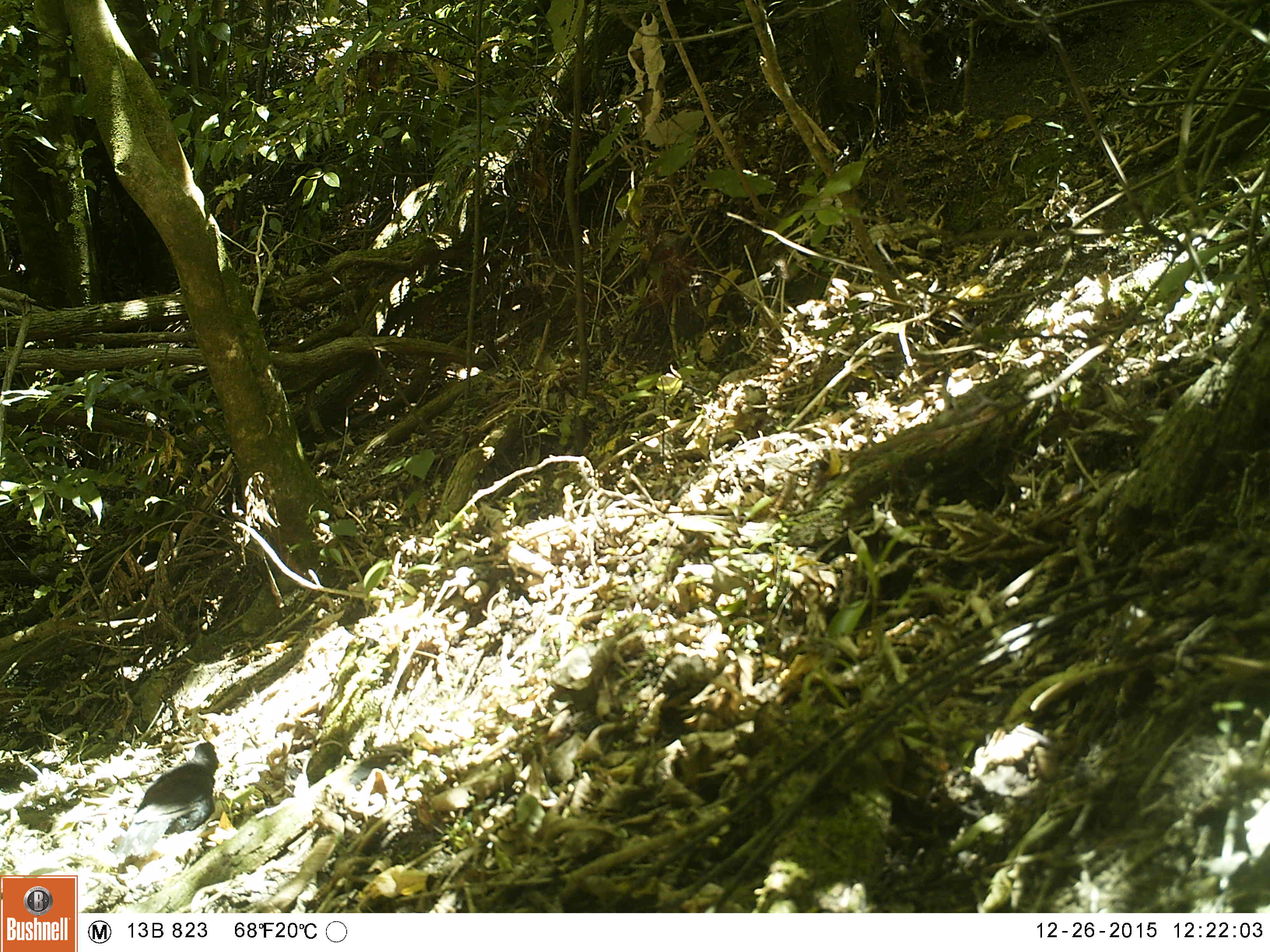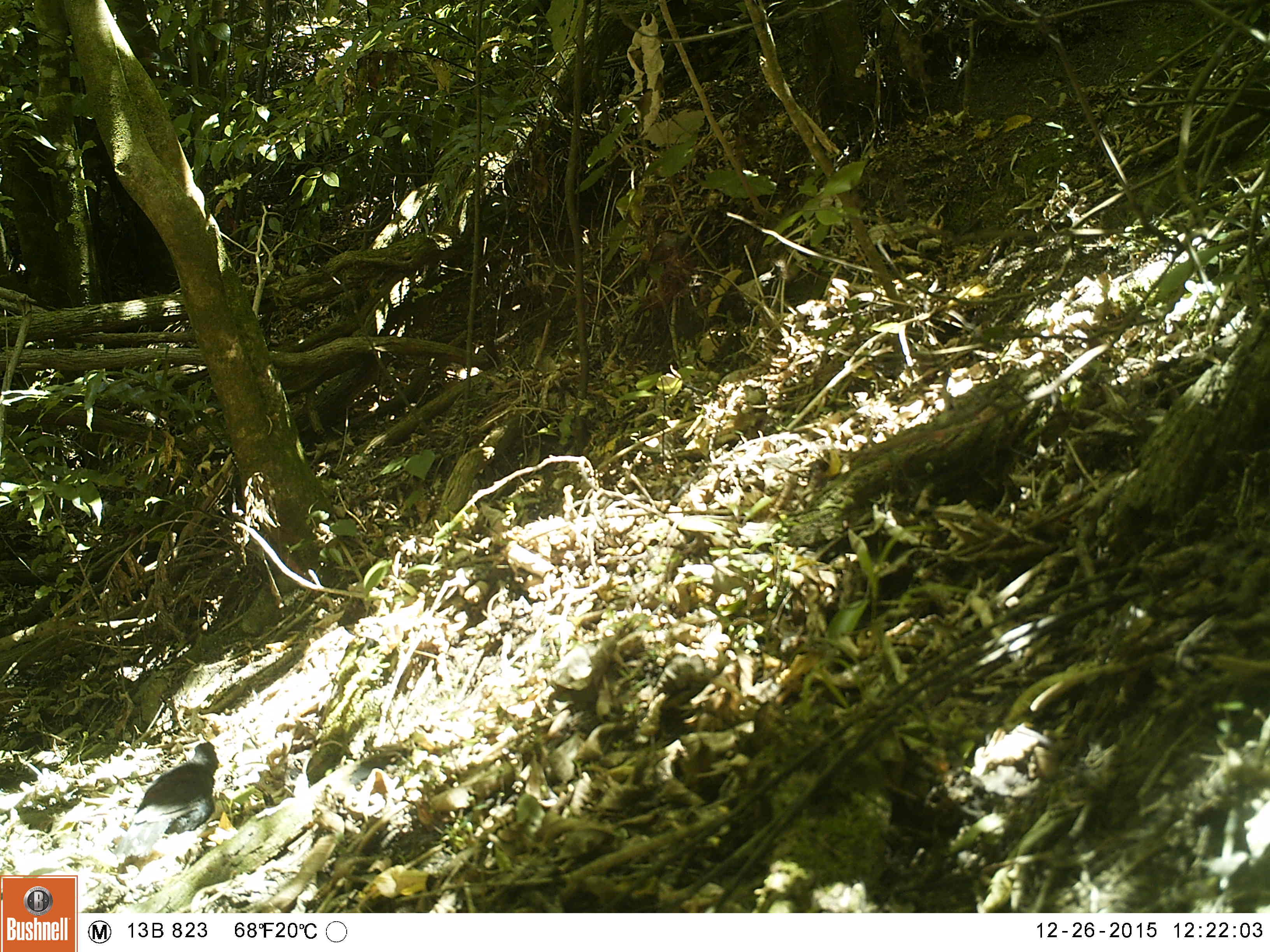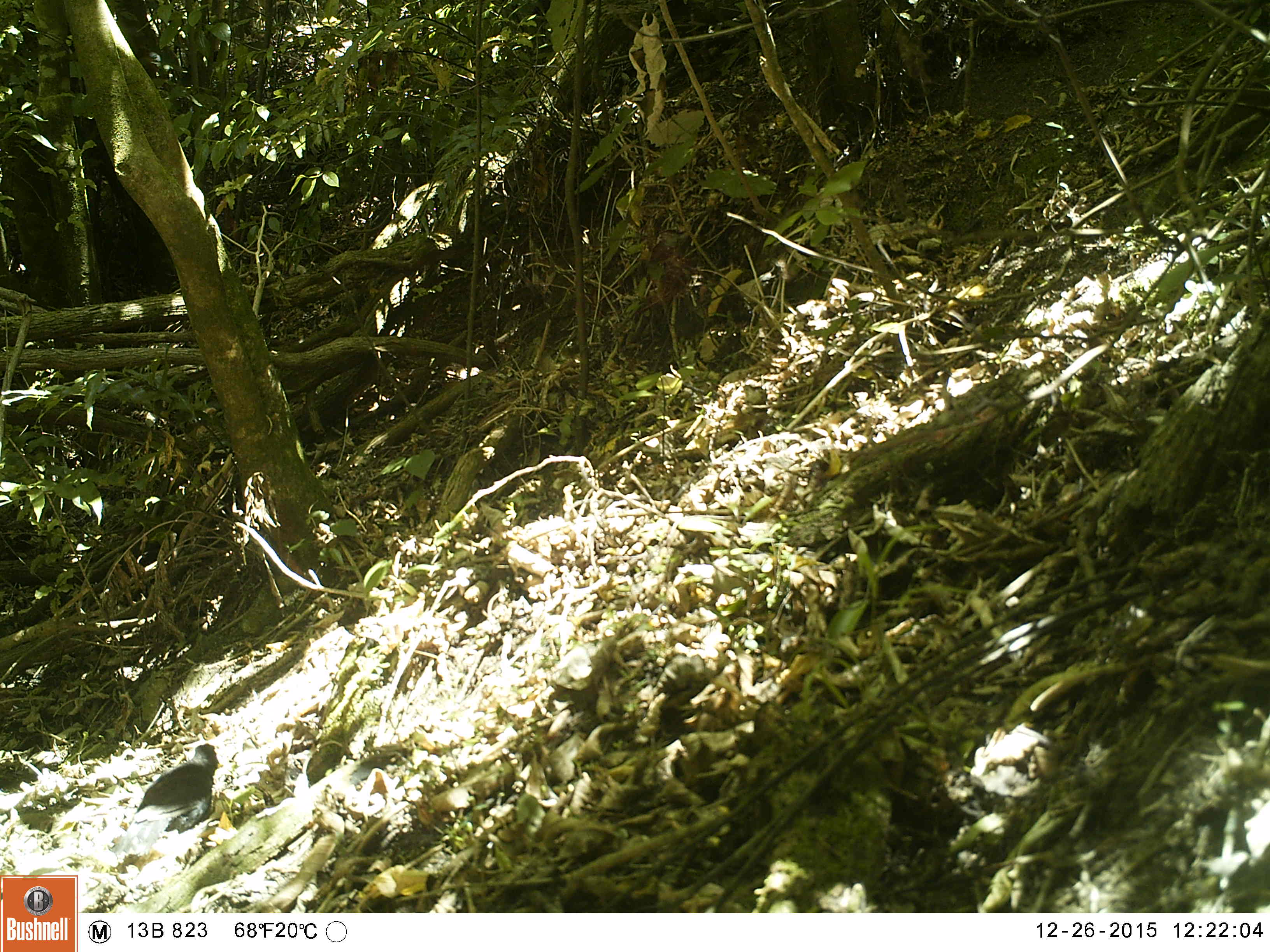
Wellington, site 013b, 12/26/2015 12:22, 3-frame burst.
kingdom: Animalia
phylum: Chordata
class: Aves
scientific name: Aves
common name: bird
Bird (Aves).